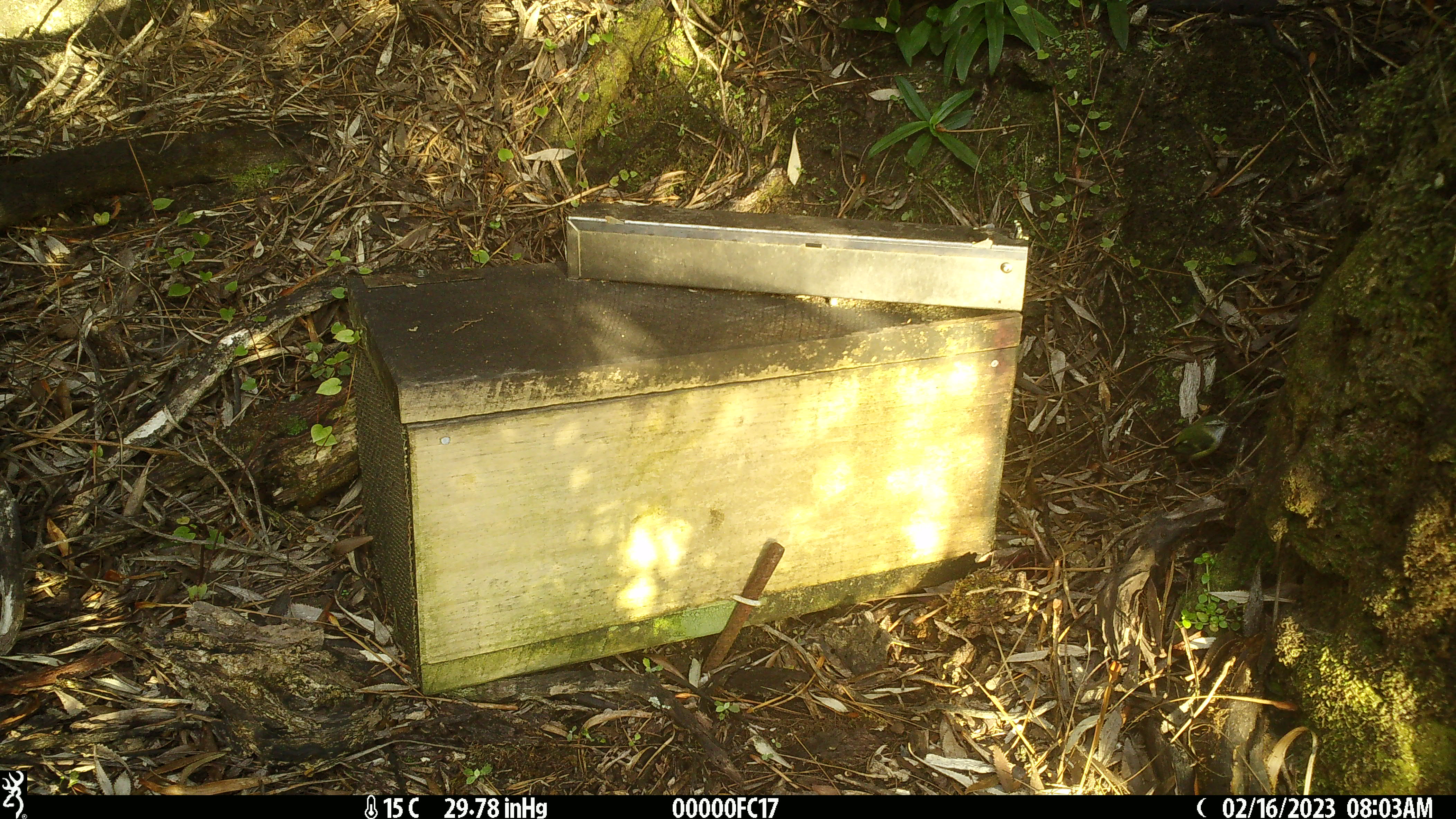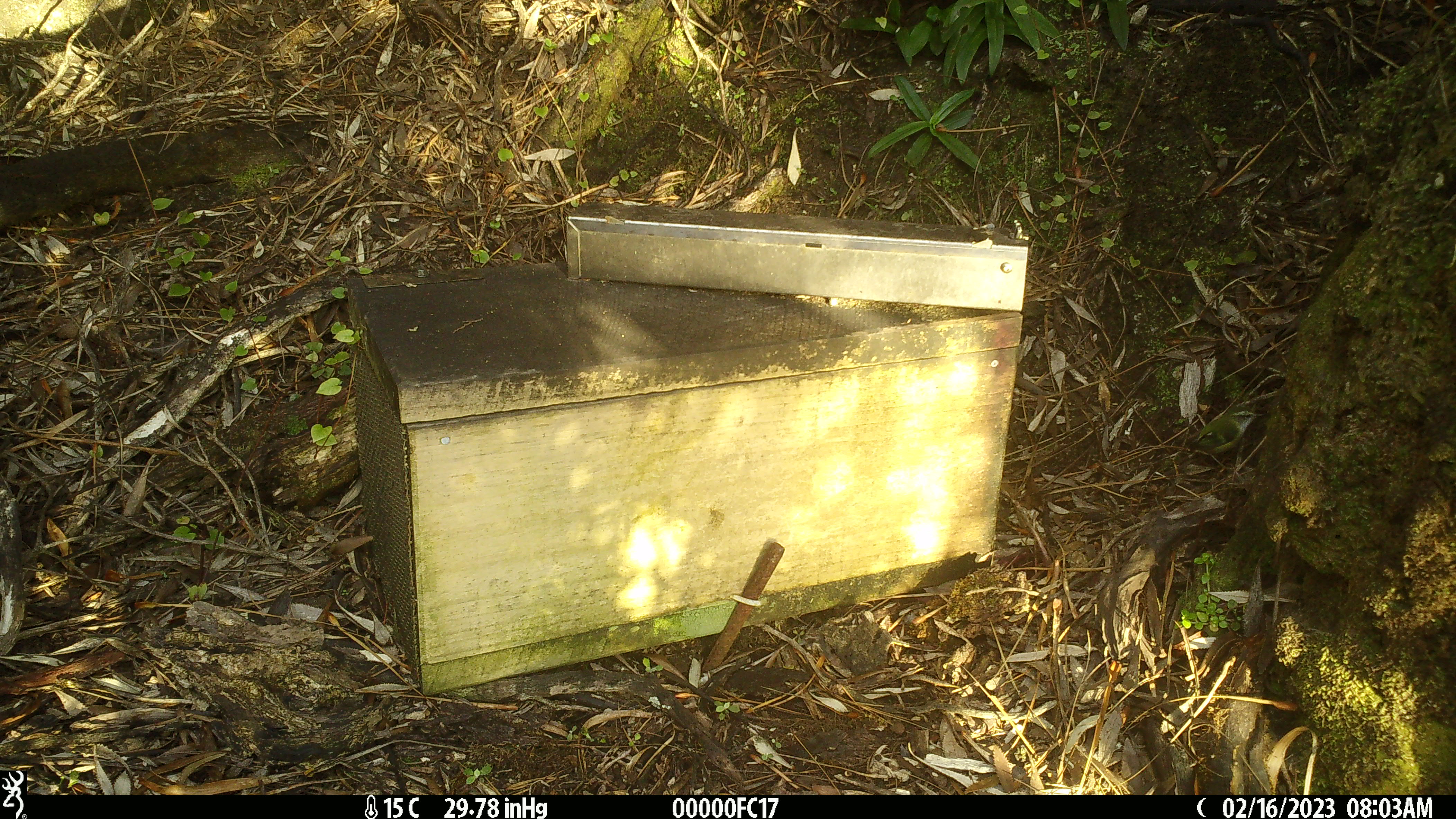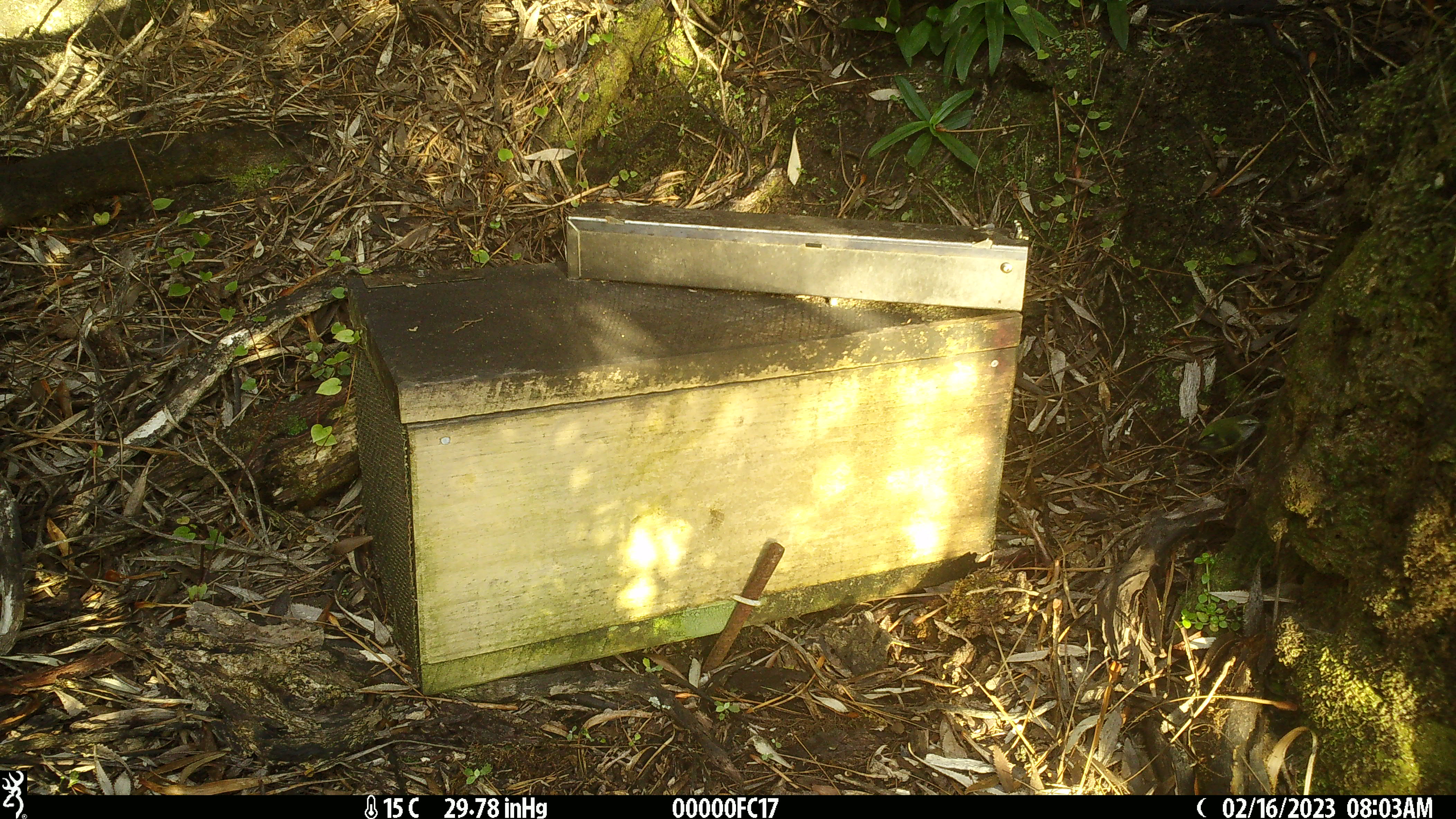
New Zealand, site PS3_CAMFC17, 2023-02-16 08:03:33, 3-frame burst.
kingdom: Animalia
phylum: Chordata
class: Aves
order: Passeriformes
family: Acanthisittidae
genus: Acanthisitta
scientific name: Acanthisitta chloris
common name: rifleman